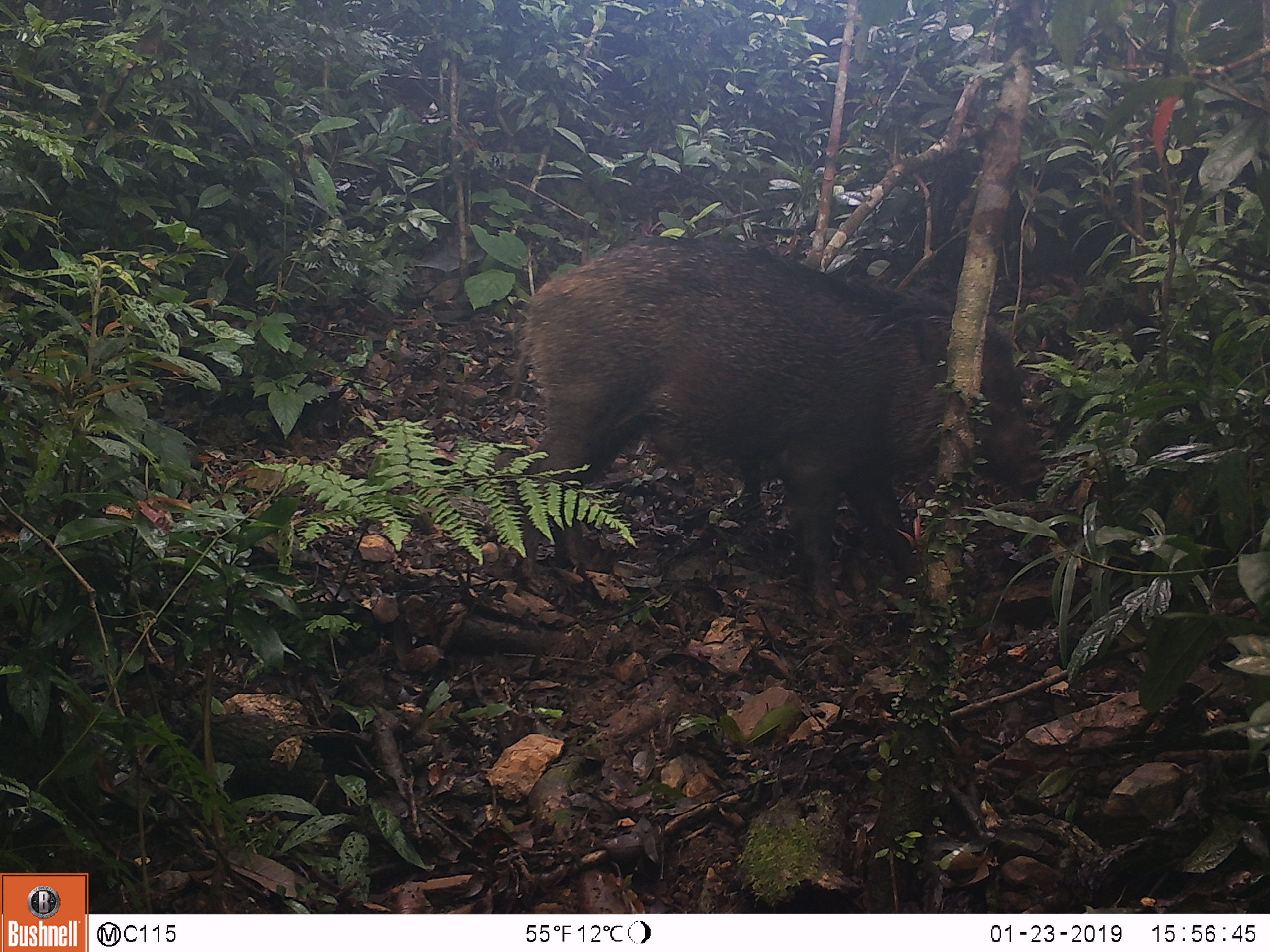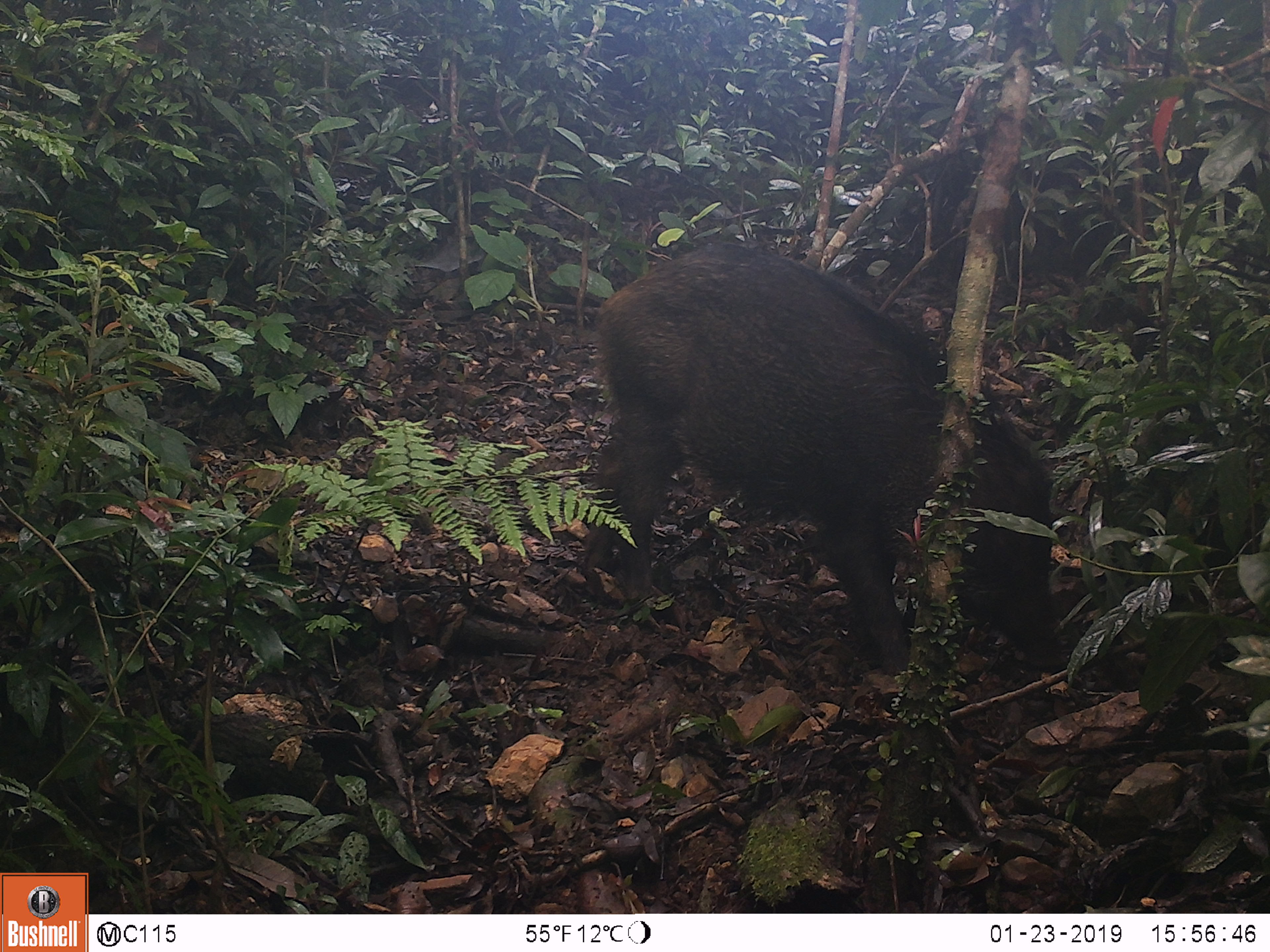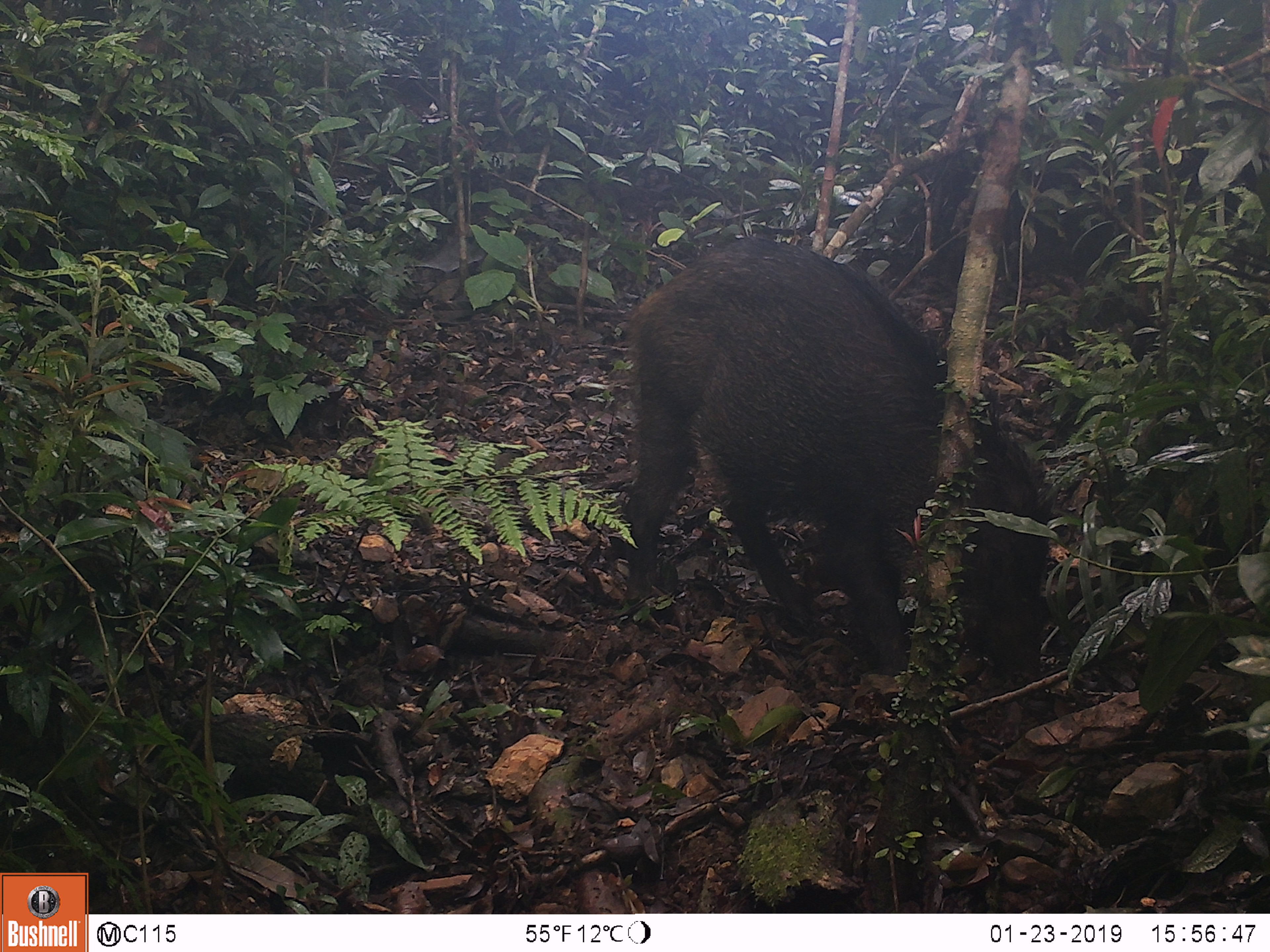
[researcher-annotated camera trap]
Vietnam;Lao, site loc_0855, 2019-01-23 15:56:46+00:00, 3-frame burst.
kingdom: Animalia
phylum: Chordata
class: Mammalia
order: Artiodactyla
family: Suidae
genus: Sus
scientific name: Sus scrofa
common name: eurasian wild pig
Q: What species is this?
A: Eurasian wild pig (Sus scrofa).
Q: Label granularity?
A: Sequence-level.